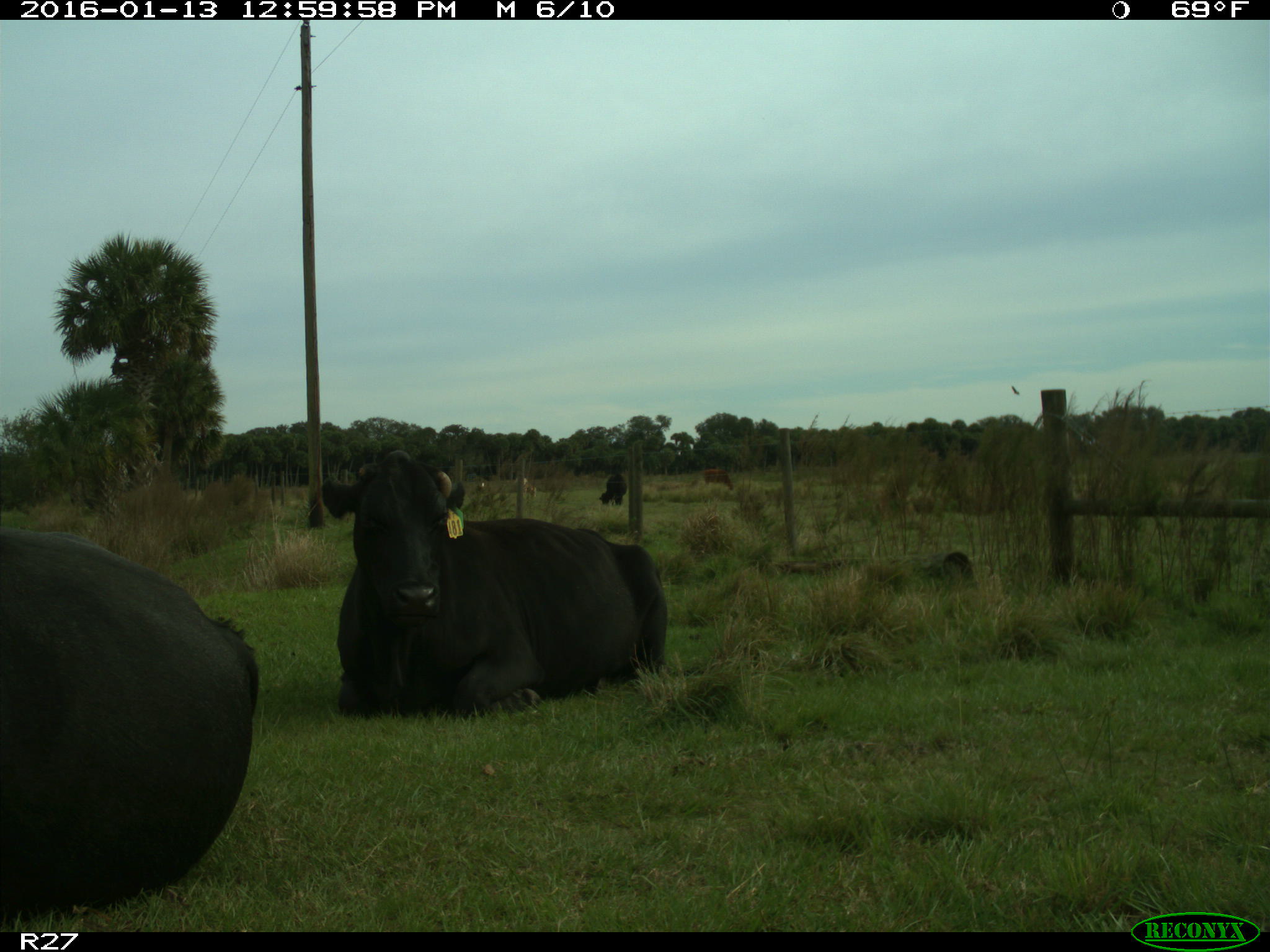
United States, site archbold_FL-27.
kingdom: Animalia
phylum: Chordata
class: Mammalia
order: Artiodactyla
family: Bovidae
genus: Bos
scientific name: Bos taurus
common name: domestic cow